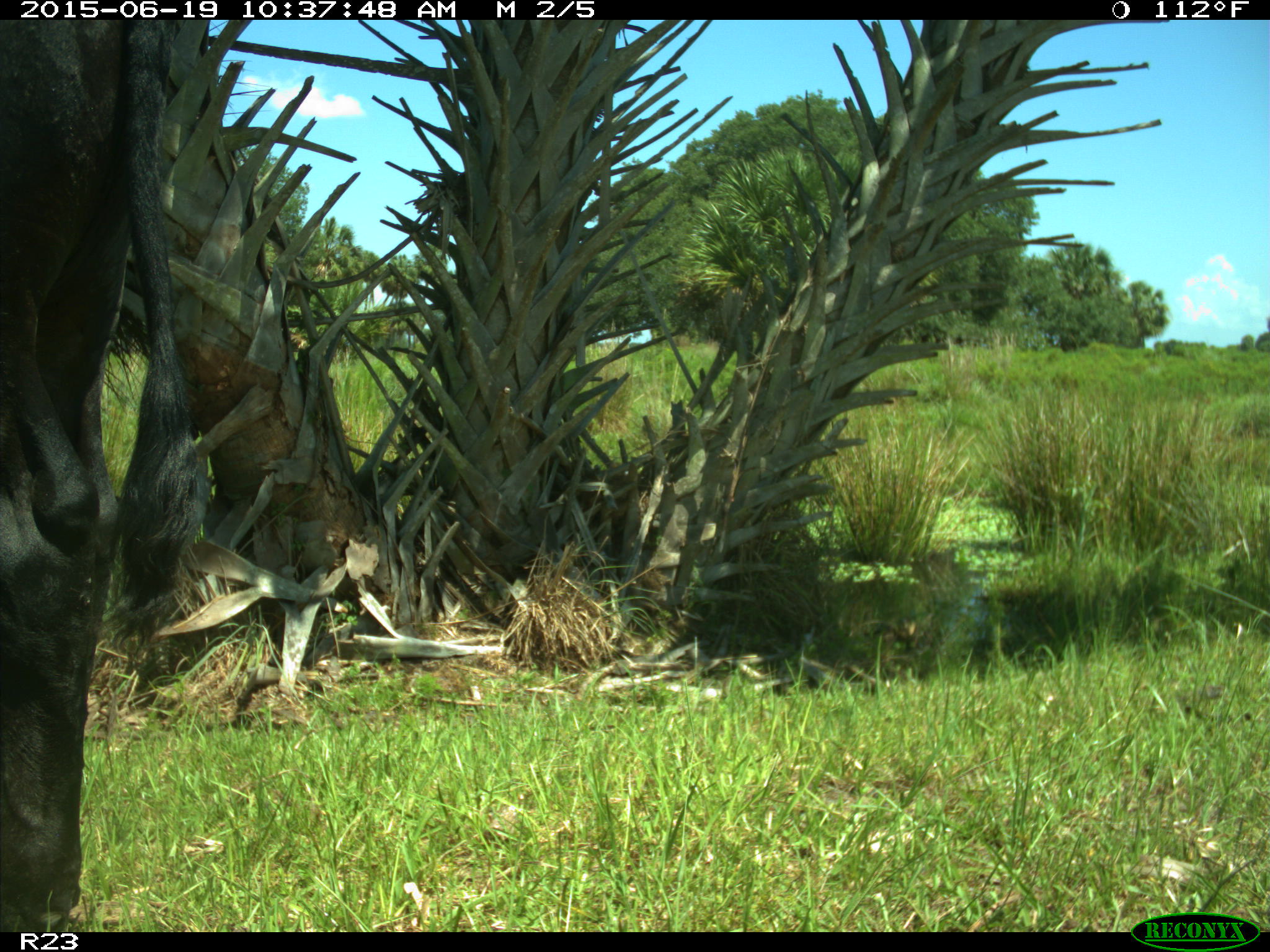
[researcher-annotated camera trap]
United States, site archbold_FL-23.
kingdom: Animalia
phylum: Chordata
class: Mammalia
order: Artiodactyla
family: Bovidae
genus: Bos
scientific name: Bos taurus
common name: domestic cow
Bos taurus (domestic cow).